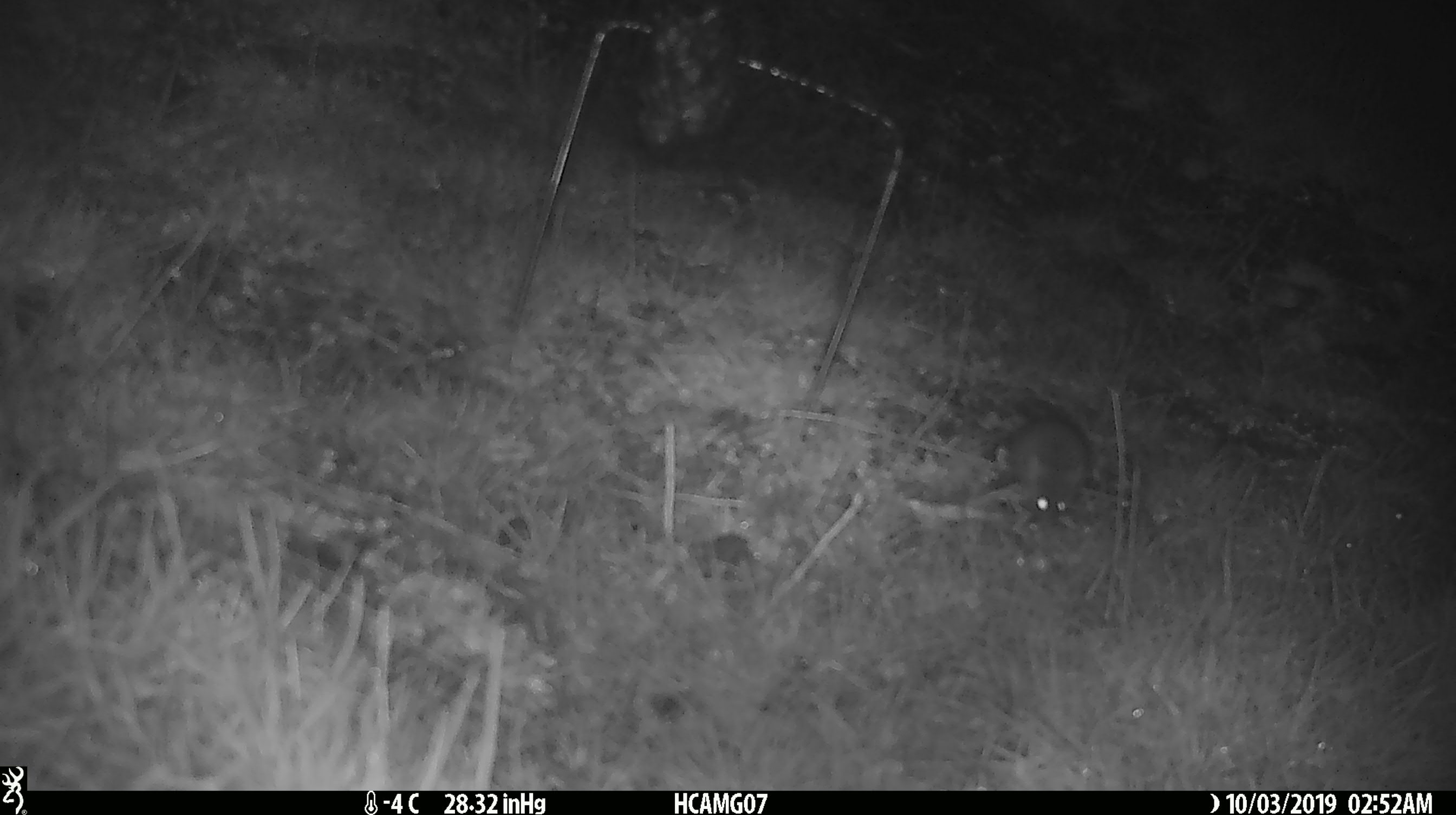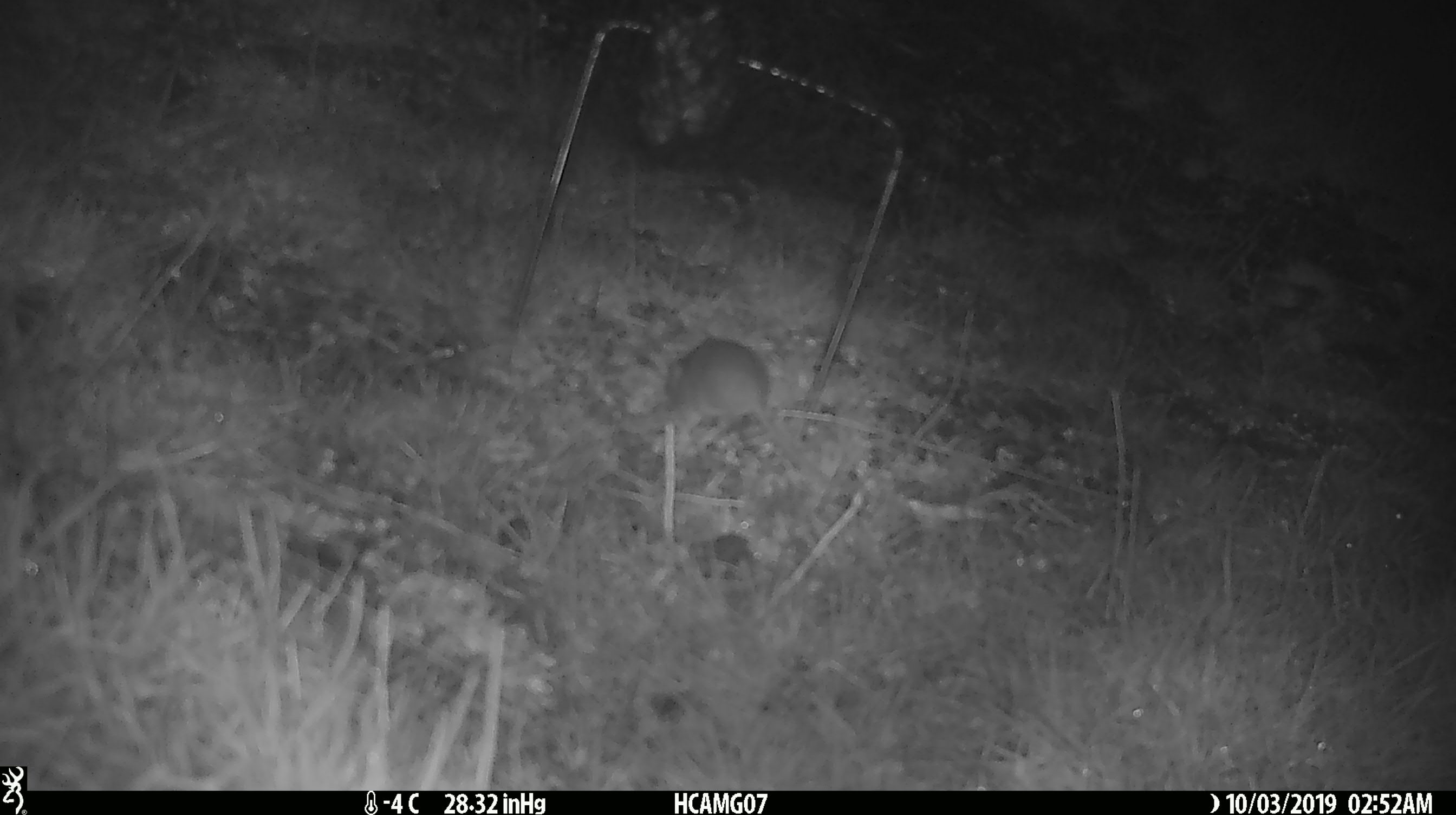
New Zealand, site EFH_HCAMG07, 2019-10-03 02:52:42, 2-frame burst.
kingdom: Animalia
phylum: Chordata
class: Mammalia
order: Rodentia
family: Muridae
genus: Mus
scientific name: Mus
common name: mouse